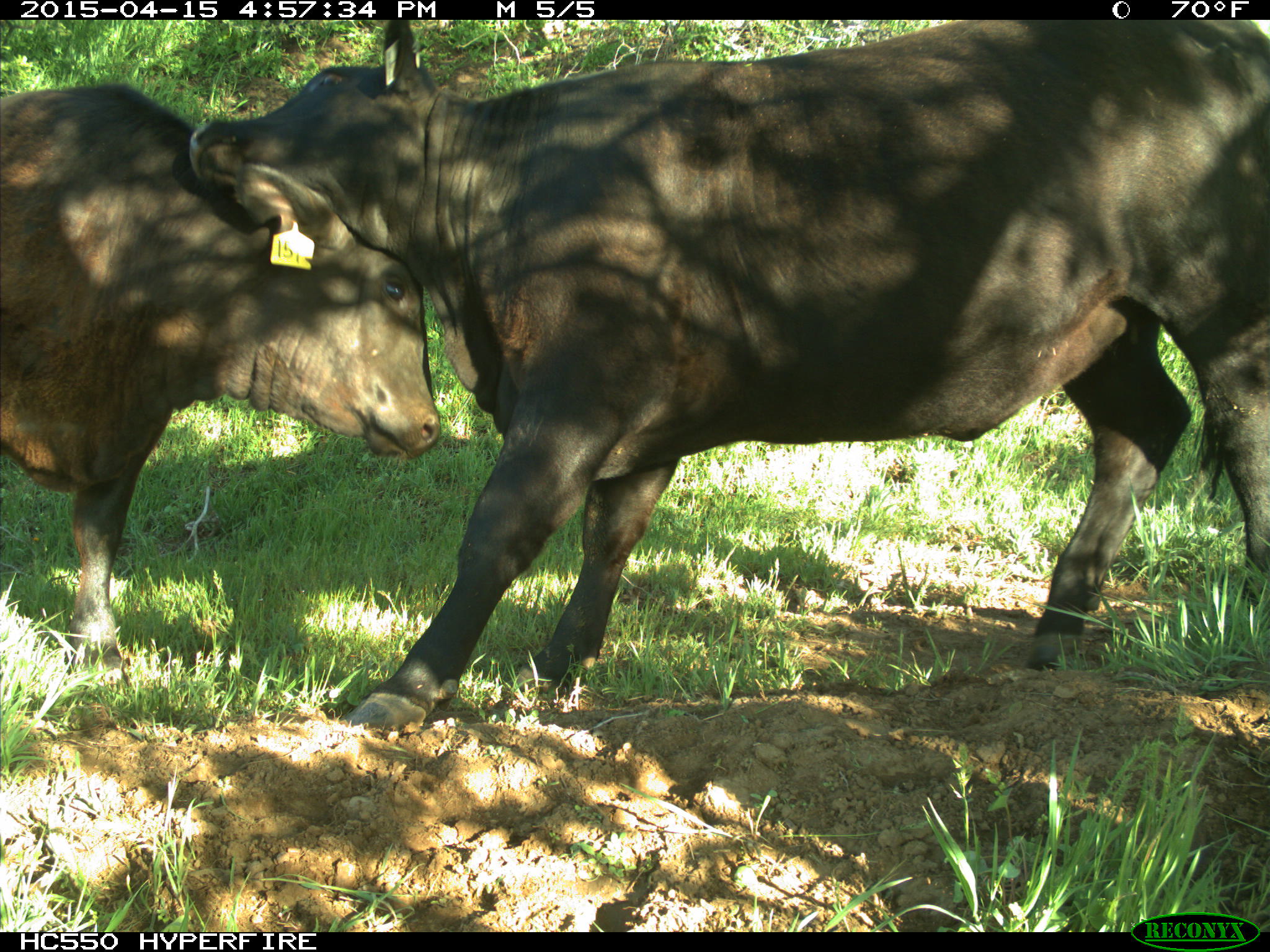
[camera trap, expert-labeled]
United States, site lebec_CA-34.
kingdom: Animalia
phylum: Chordata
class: Mammalia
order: Artiodactyla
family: Bovidae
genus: Bos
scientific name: Bos taurus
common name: domestic cow